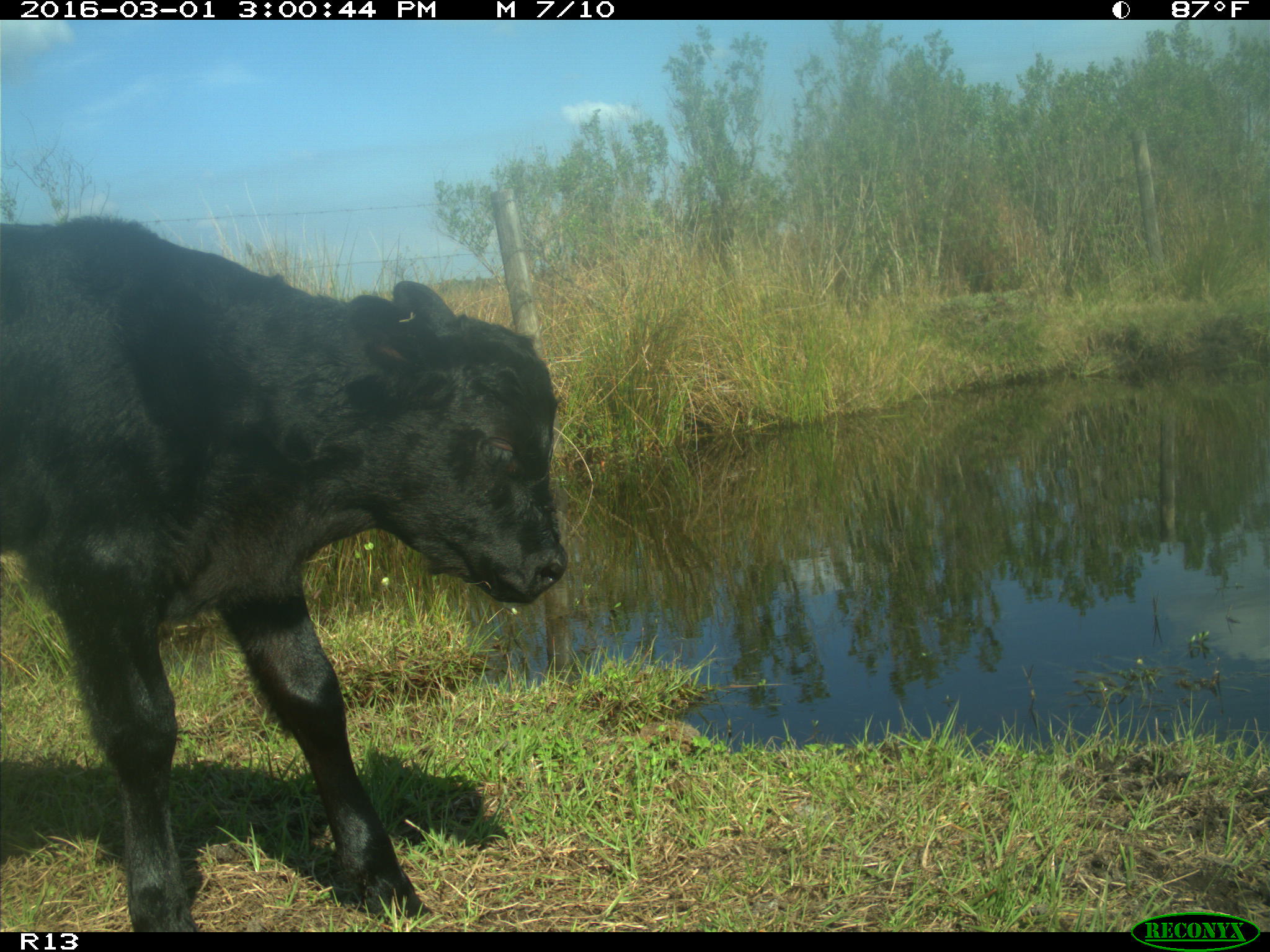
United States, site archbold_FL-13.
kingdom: Animalia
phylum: Chordata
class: Mammalia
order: Artiodactyla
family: Bovidae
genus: Bos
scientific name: Bos taurus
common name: domestic cow